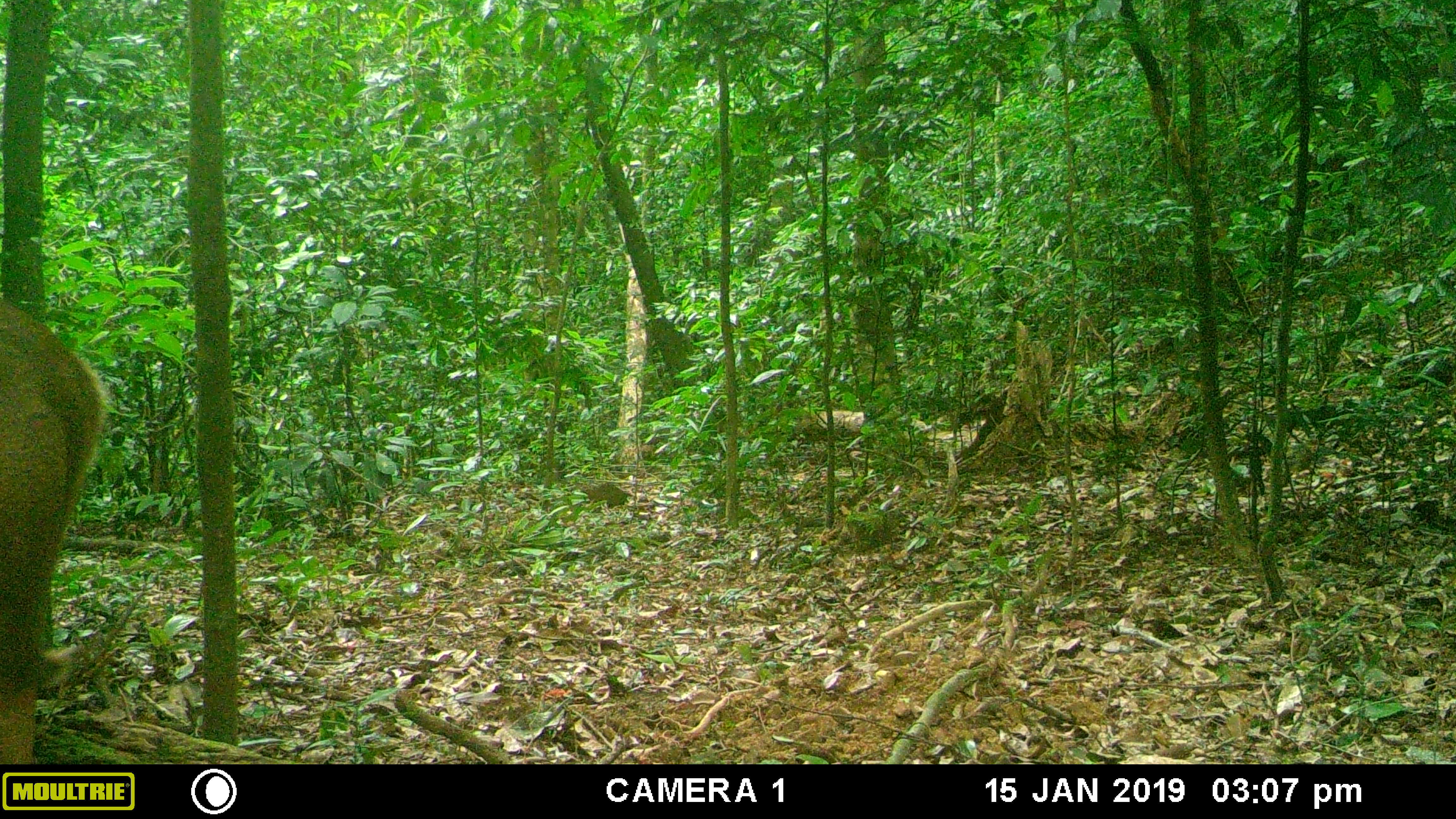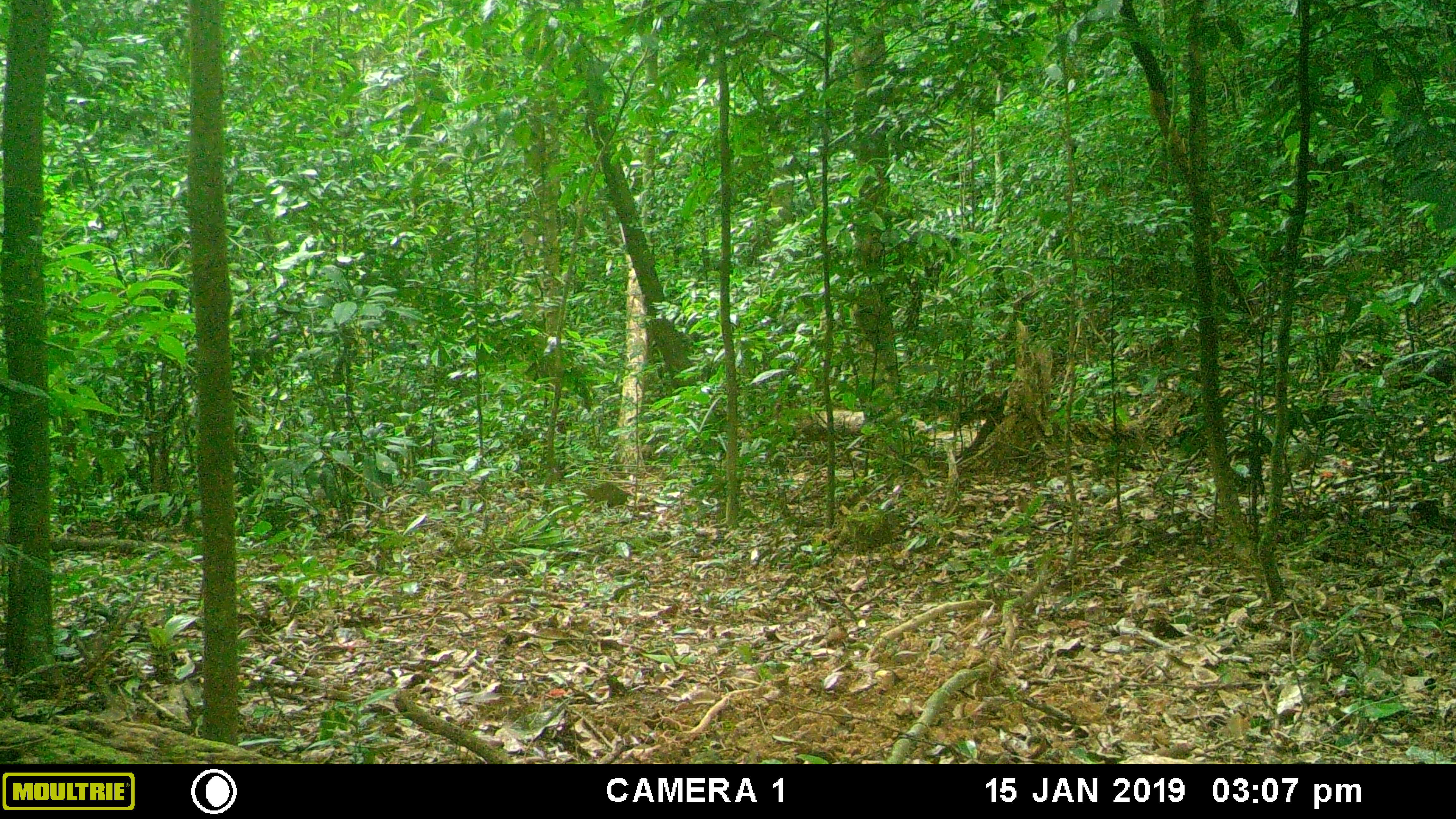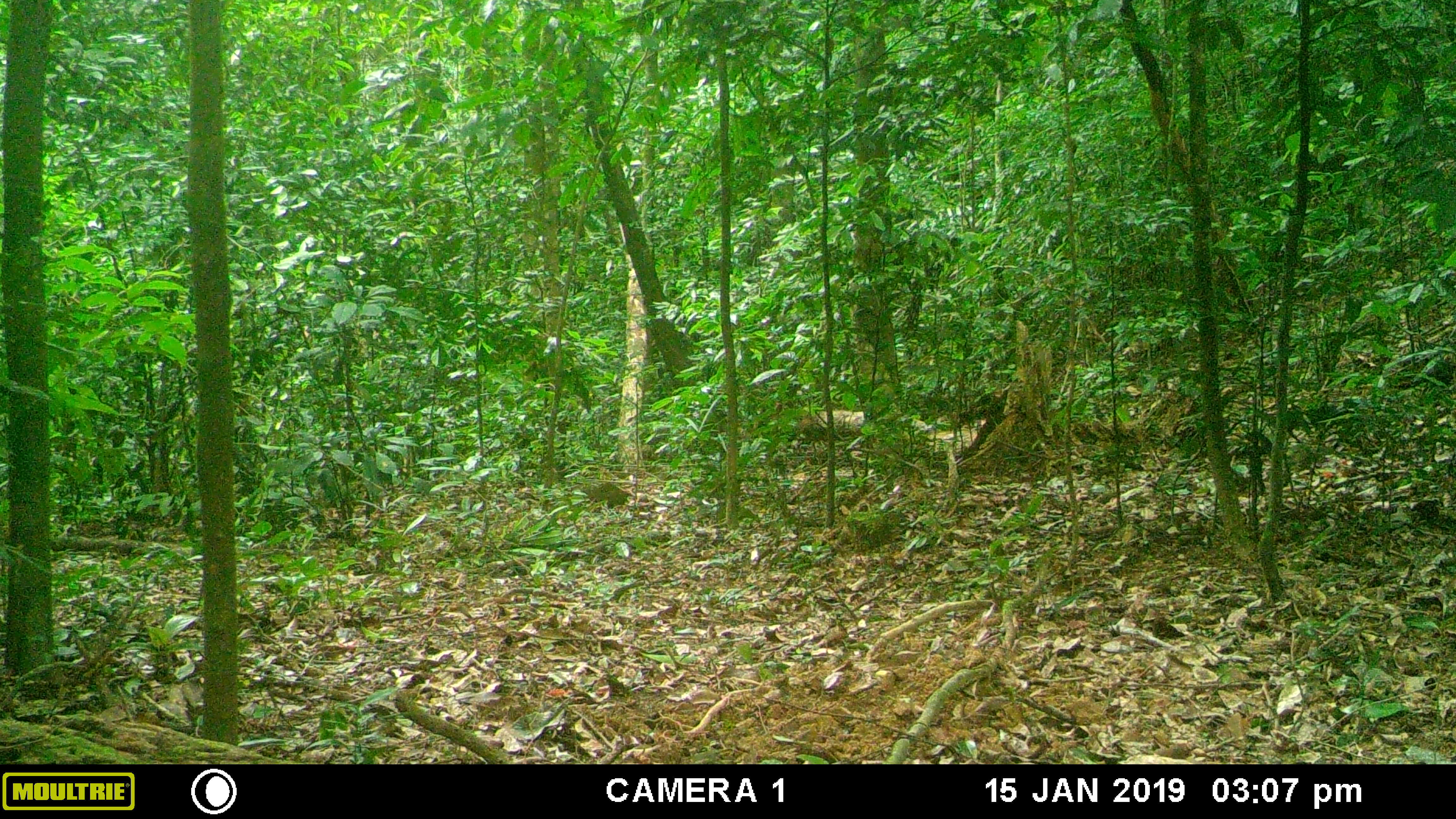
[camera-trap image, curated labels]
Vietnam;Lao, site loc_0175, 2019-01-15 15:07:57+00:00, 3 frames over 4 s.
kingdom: Animalia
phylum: Chordata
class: Mammalia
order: Artiodactyla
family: Cervidae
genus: Muntiacus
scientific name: Muntiacus vuquangensis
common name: large-antlered muntjac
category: large antlered muntjac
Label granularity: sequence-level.